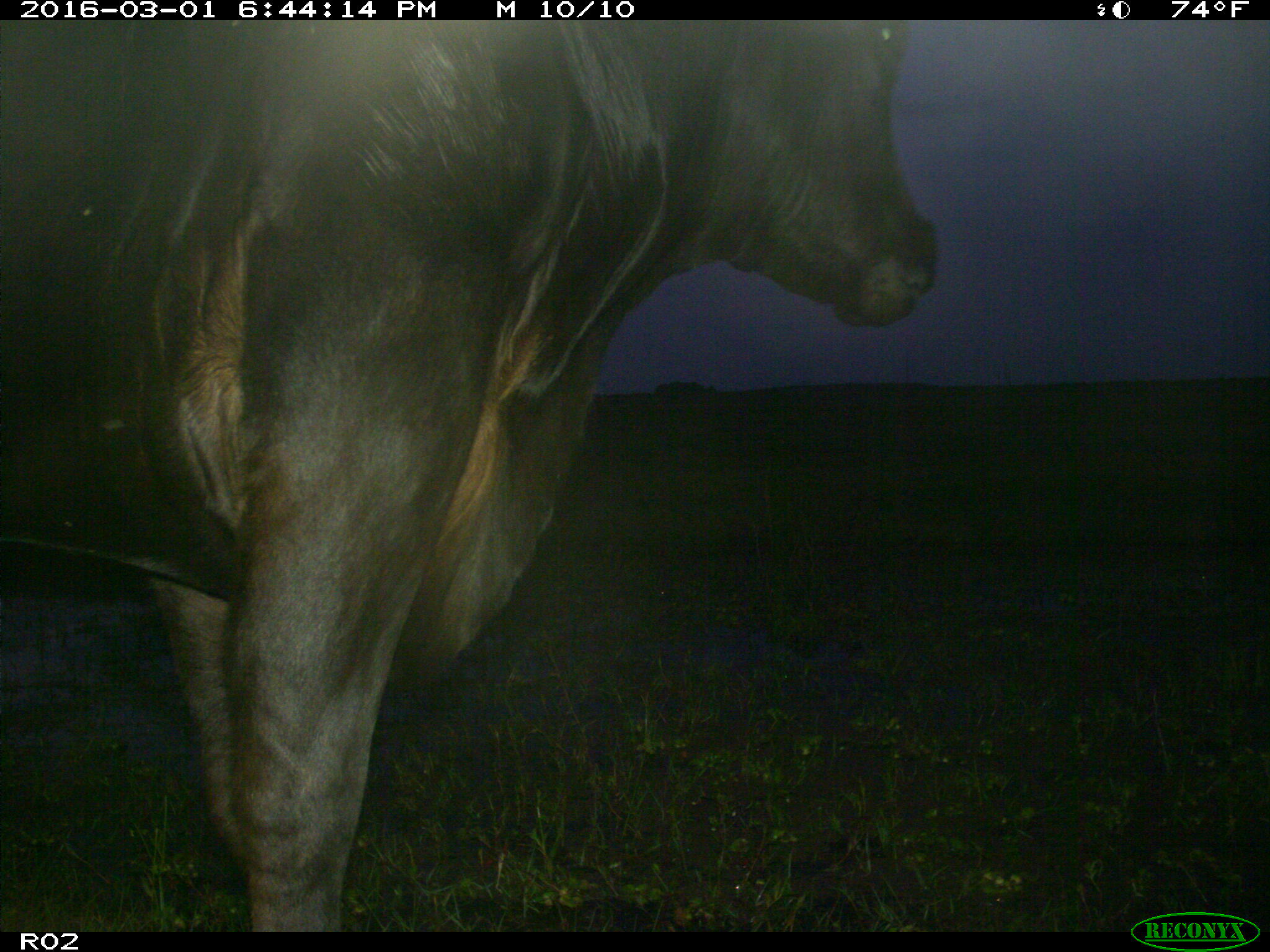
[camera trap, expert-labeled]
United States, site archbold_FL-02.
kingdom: Animalia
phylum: Chordata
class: Mammalia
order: Artiodactyla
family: Bovidae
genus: Bos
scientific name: Bos taurus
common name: domestic cow